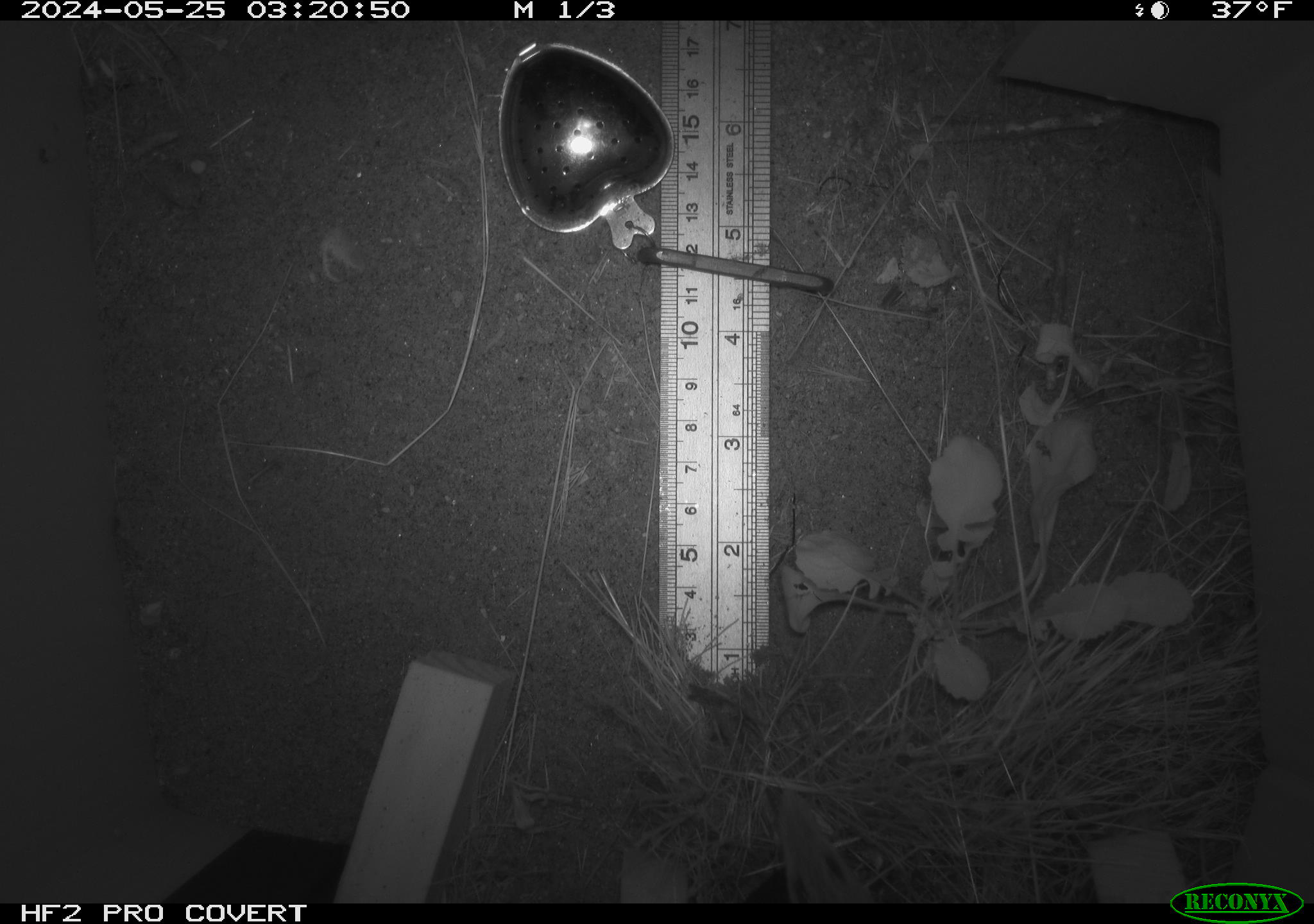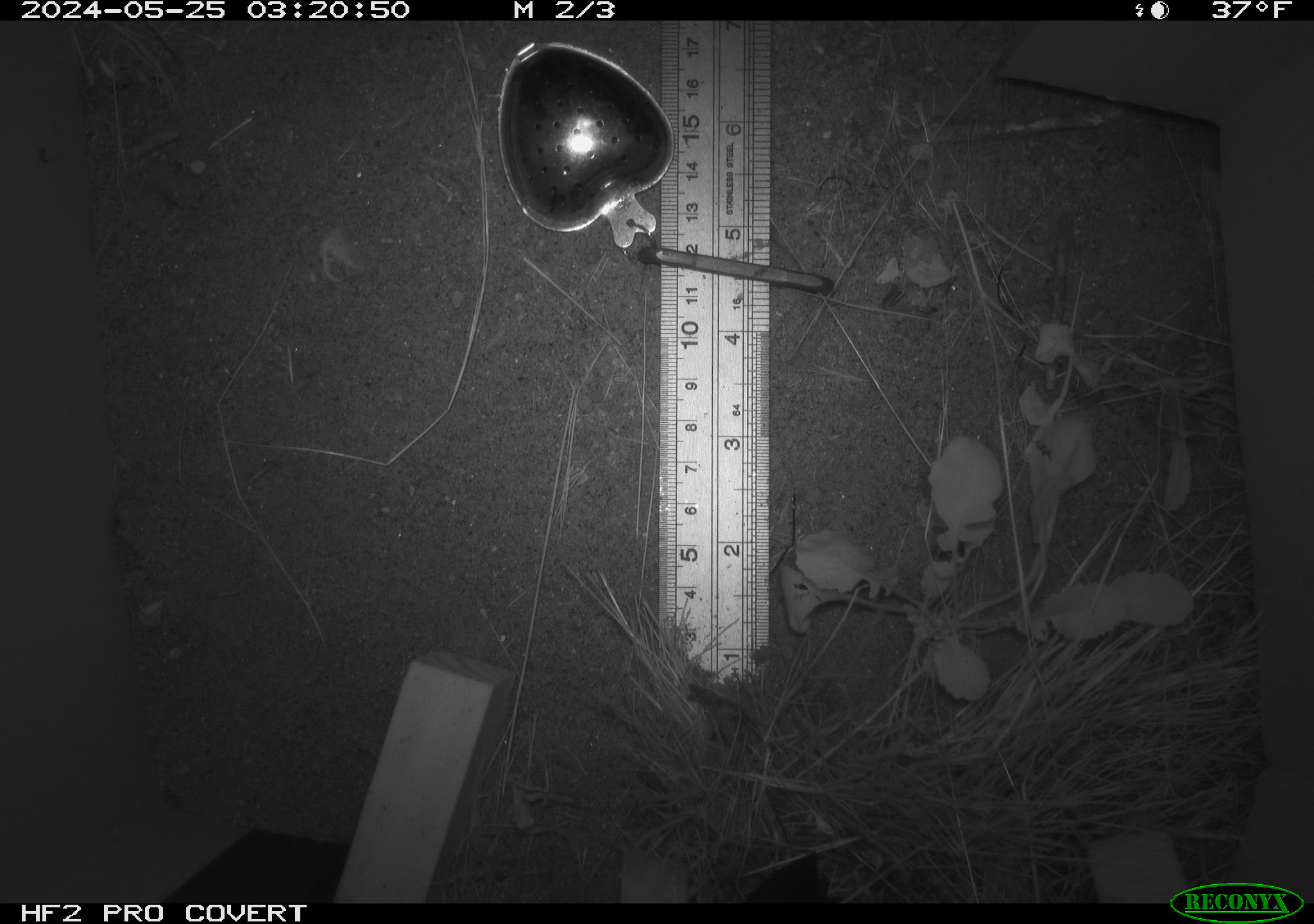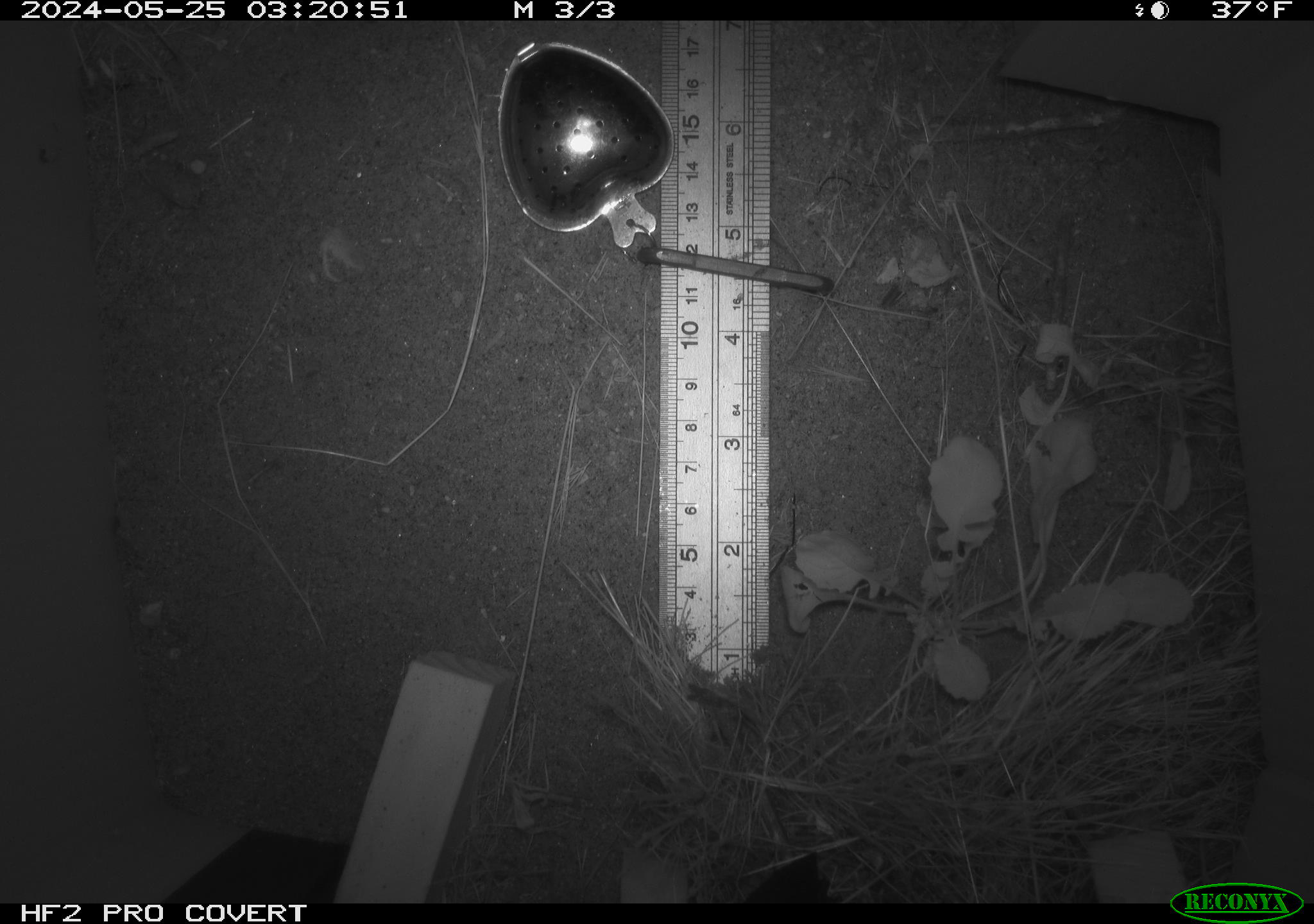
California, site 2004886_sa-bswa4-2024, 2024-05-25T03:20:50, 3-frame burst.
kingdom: Animalia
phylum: Chordata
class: Mammalia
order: Rodentia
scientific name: Rodentia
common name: rodent